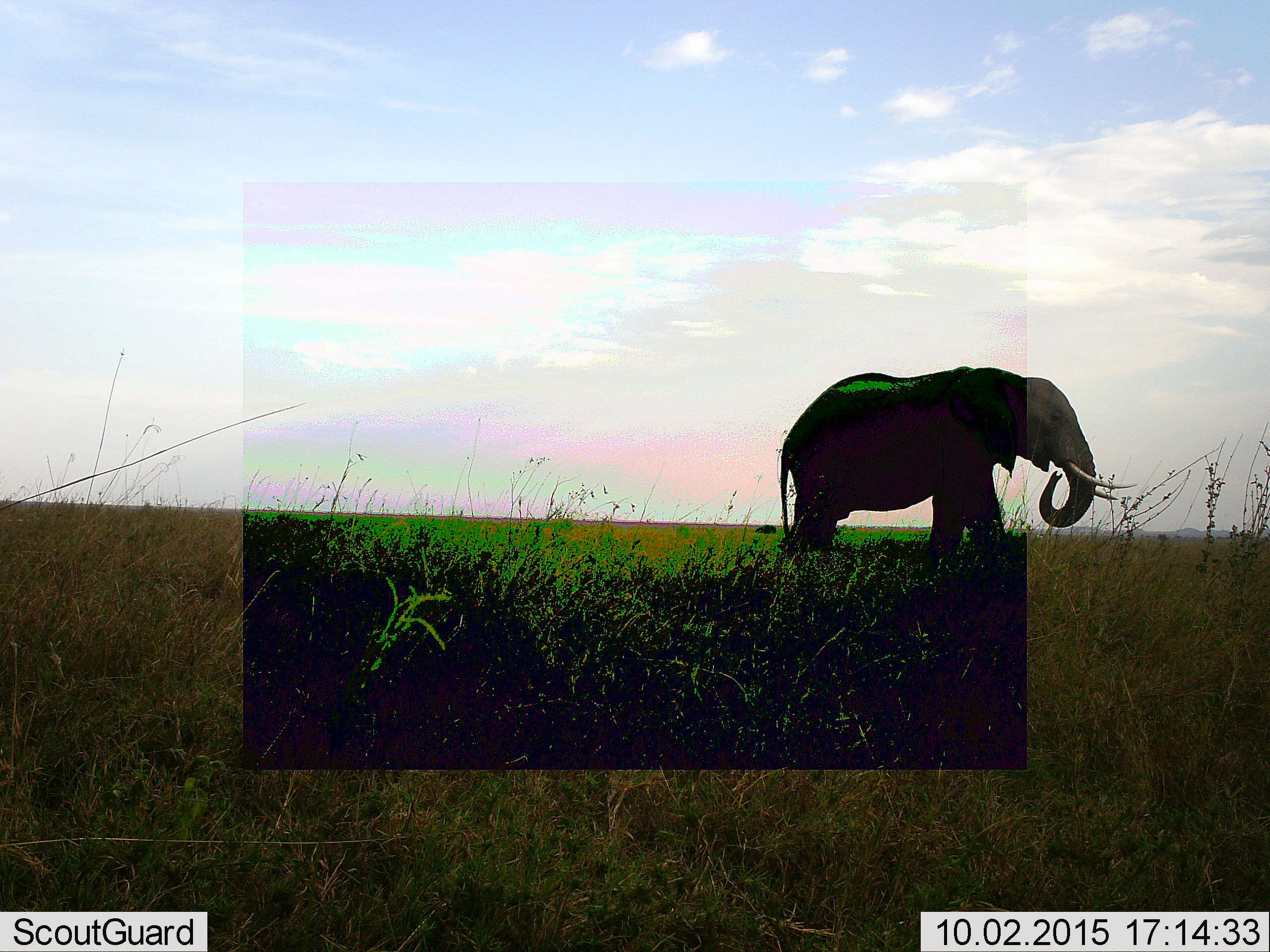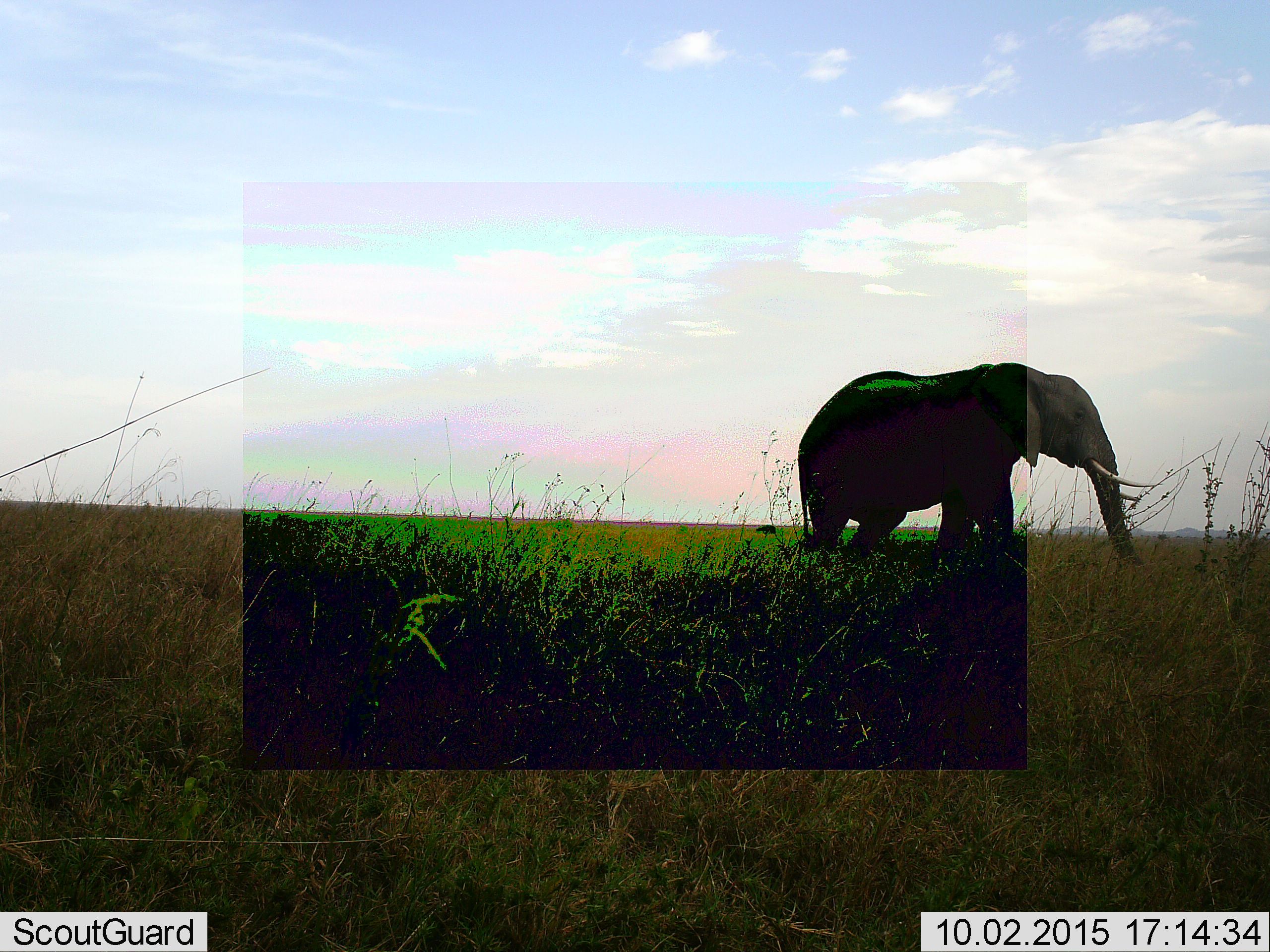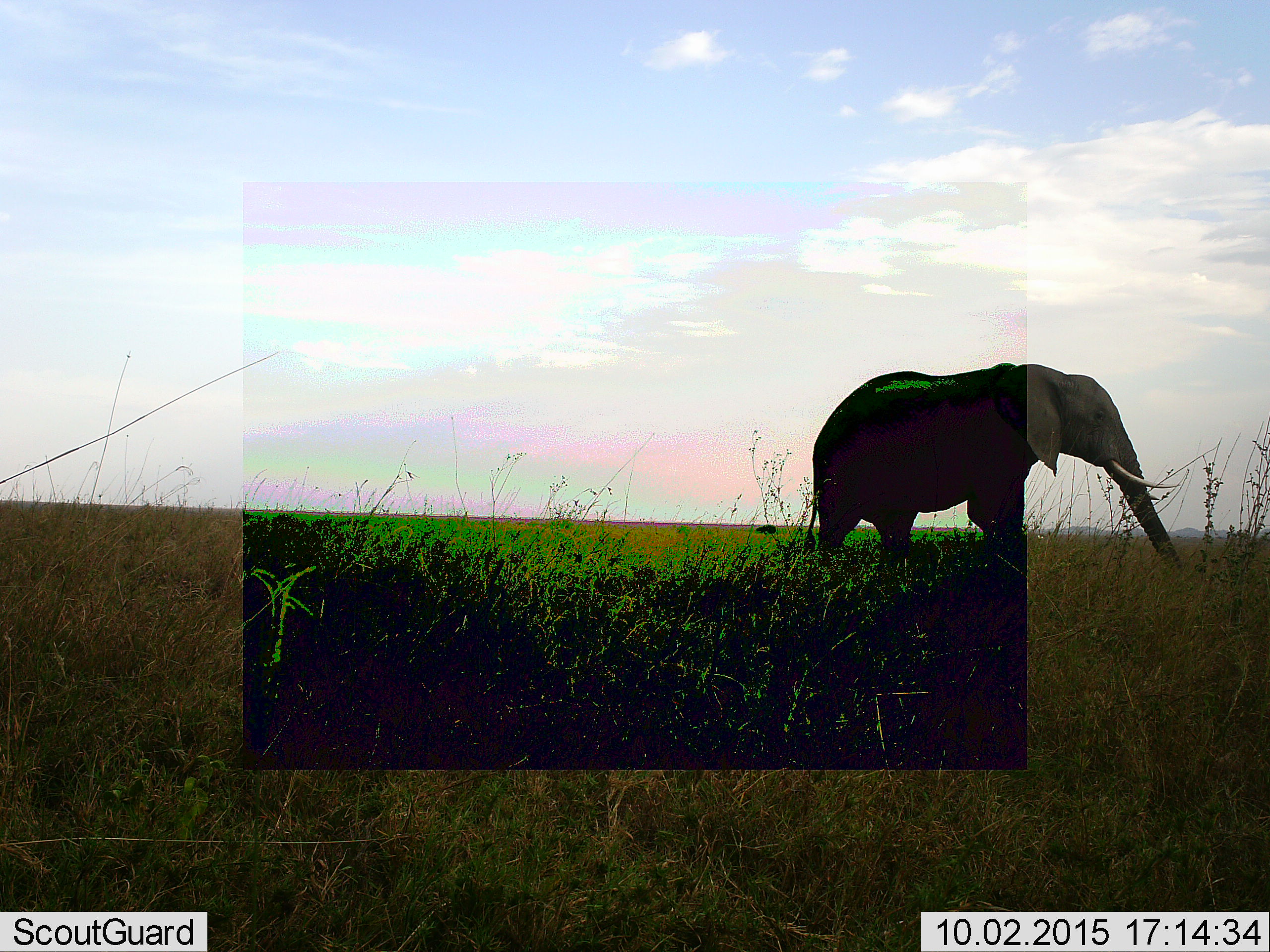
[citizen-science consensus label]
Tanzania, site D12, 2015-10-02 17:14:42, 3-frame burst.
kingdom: Animalia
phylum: Chordata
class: Mammalia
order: Proboscidea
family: Elephantidae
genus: Loxodonta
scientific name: Loxodonta africana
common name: african bush elephant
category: elephant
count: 1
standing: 29%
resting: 0%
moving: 71%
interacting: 0%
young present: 0%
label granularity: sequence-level